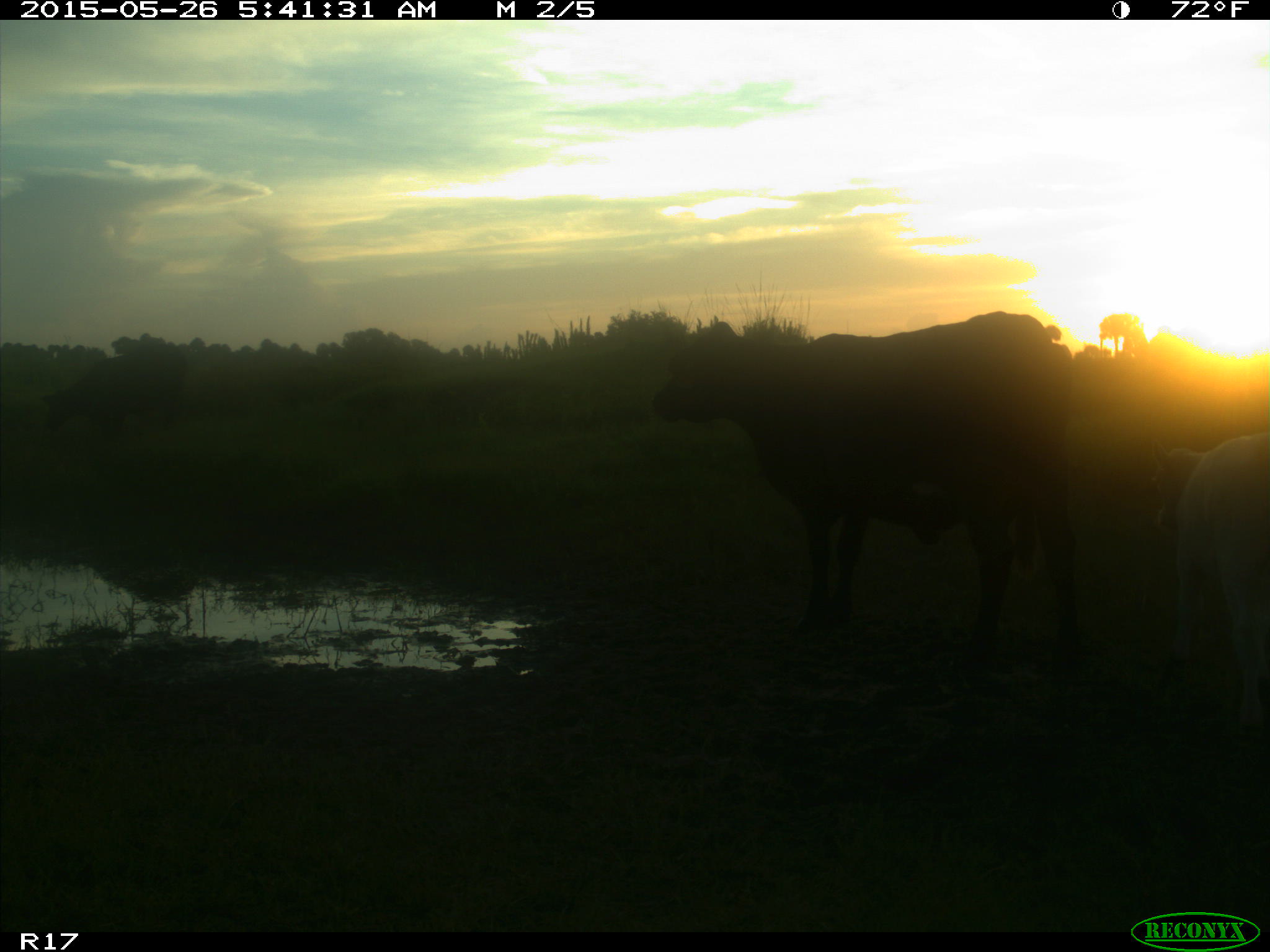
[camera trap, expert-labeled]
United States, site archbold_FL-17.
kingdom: Animalia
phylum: Chordata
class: Mammalia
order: Artiodactyla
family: Bovidae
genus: Bos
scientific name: Bos taurus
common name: domestic cow